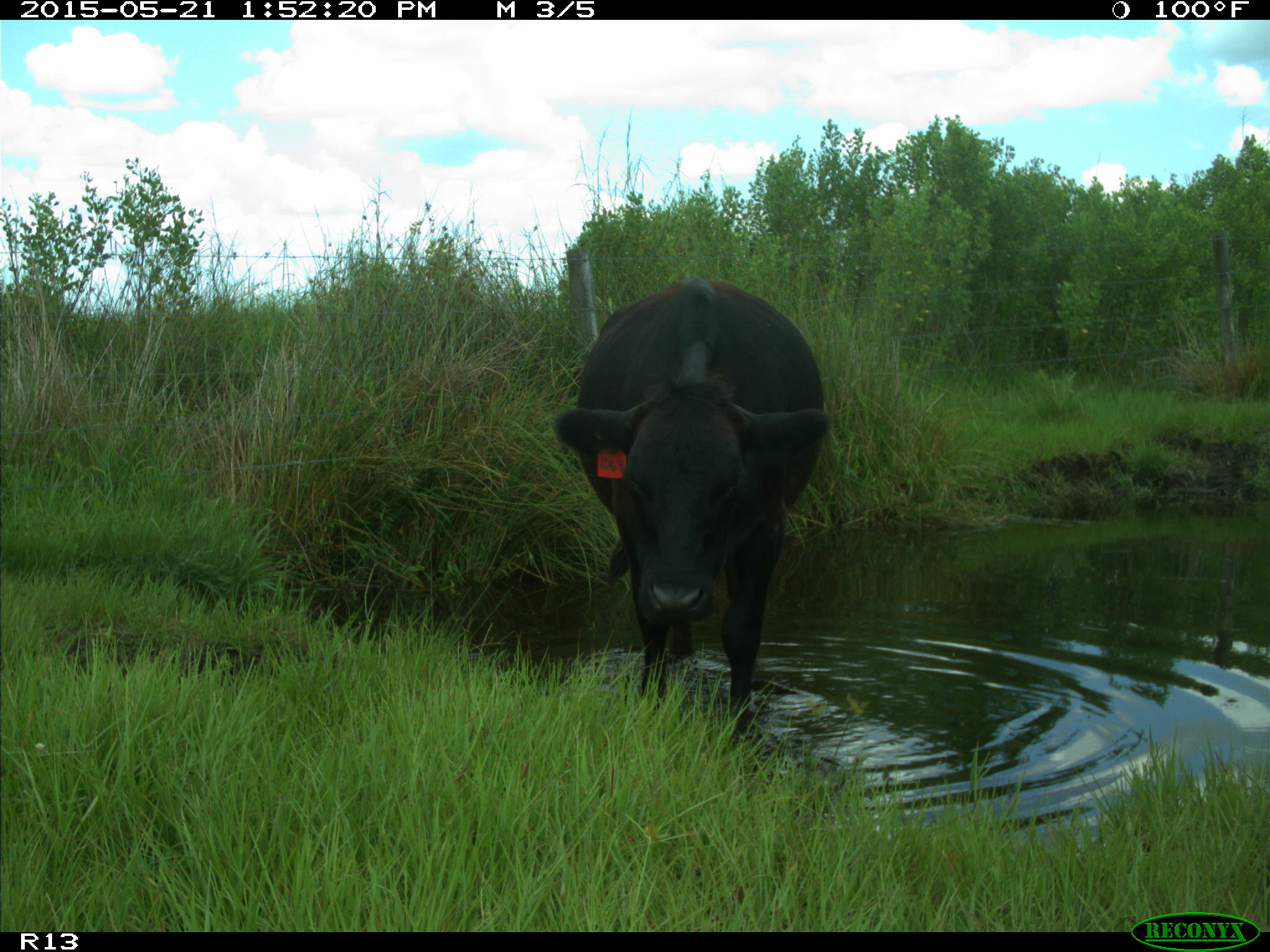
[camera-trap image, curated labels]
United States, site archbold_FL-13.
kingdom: Animalia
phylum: Chordata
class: Mammalia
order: Artiodactyla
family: Bovidae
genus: Bos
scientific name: Bos taurus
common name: domestic cow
Bos taurus (domestic cow).